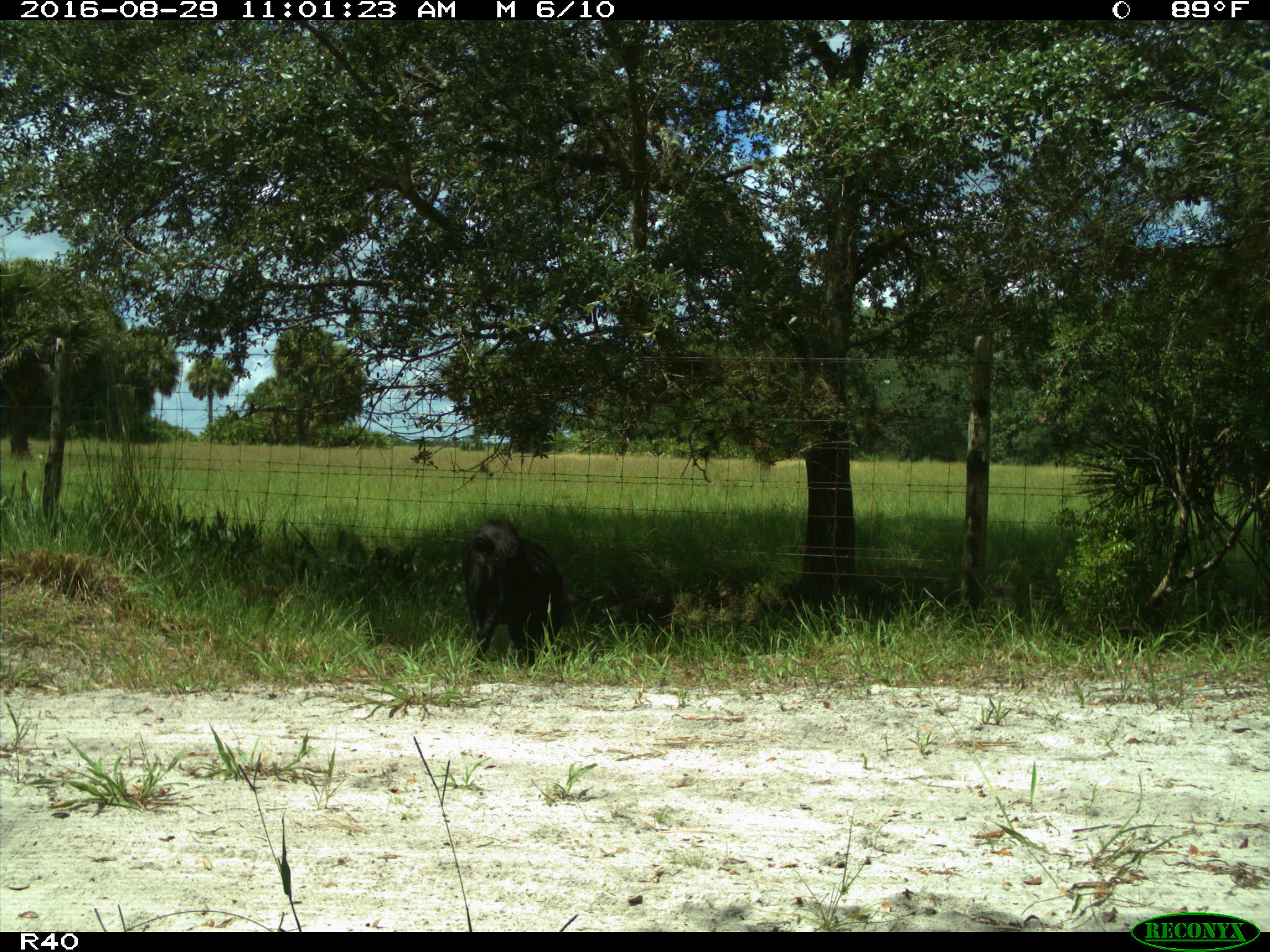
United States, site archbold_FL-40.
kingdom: Animalia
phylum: Chordata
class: Mammalia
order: Artiodactyla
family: Suidae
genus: Sus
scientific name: Sus scrofa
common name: wild boar